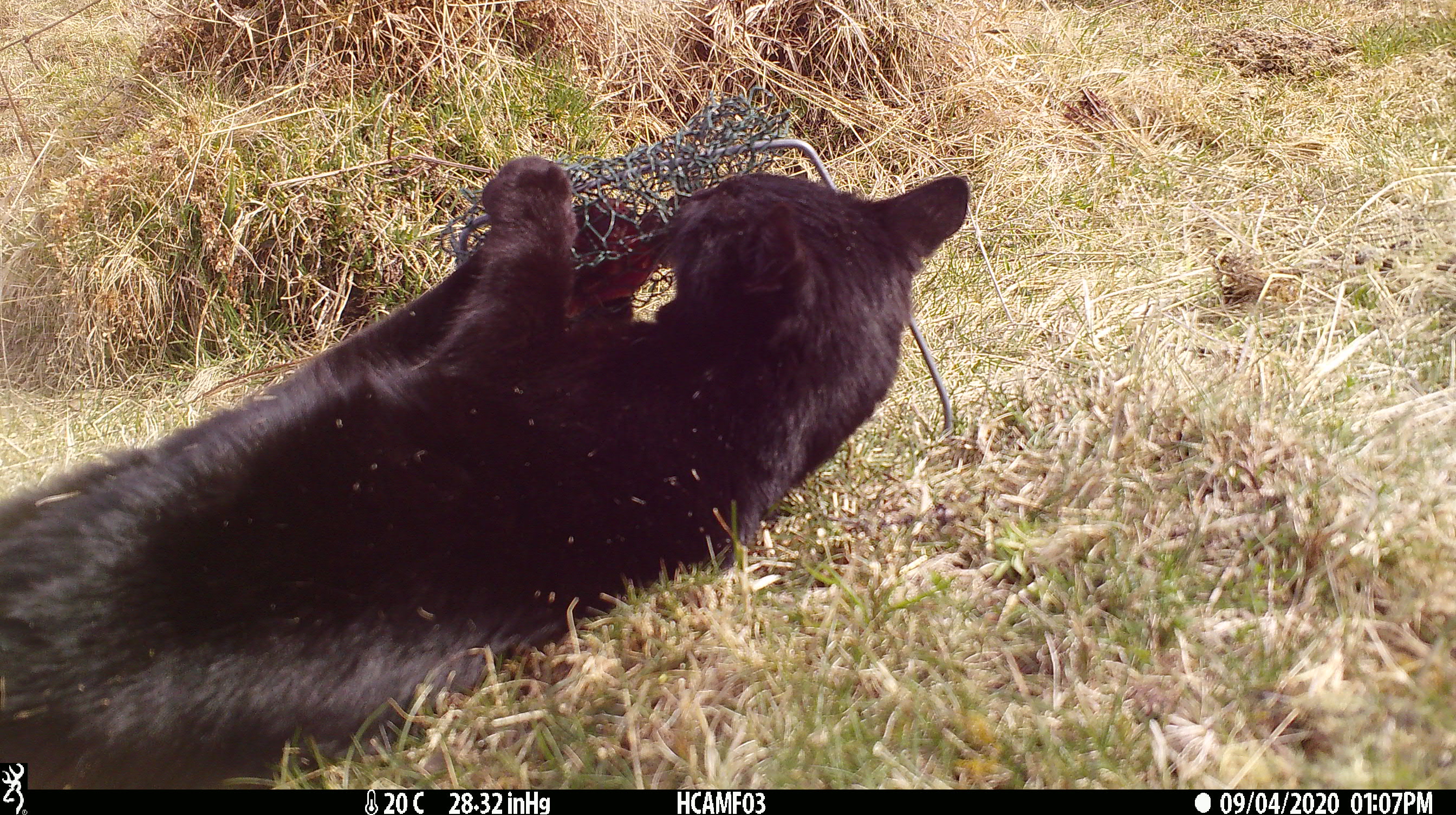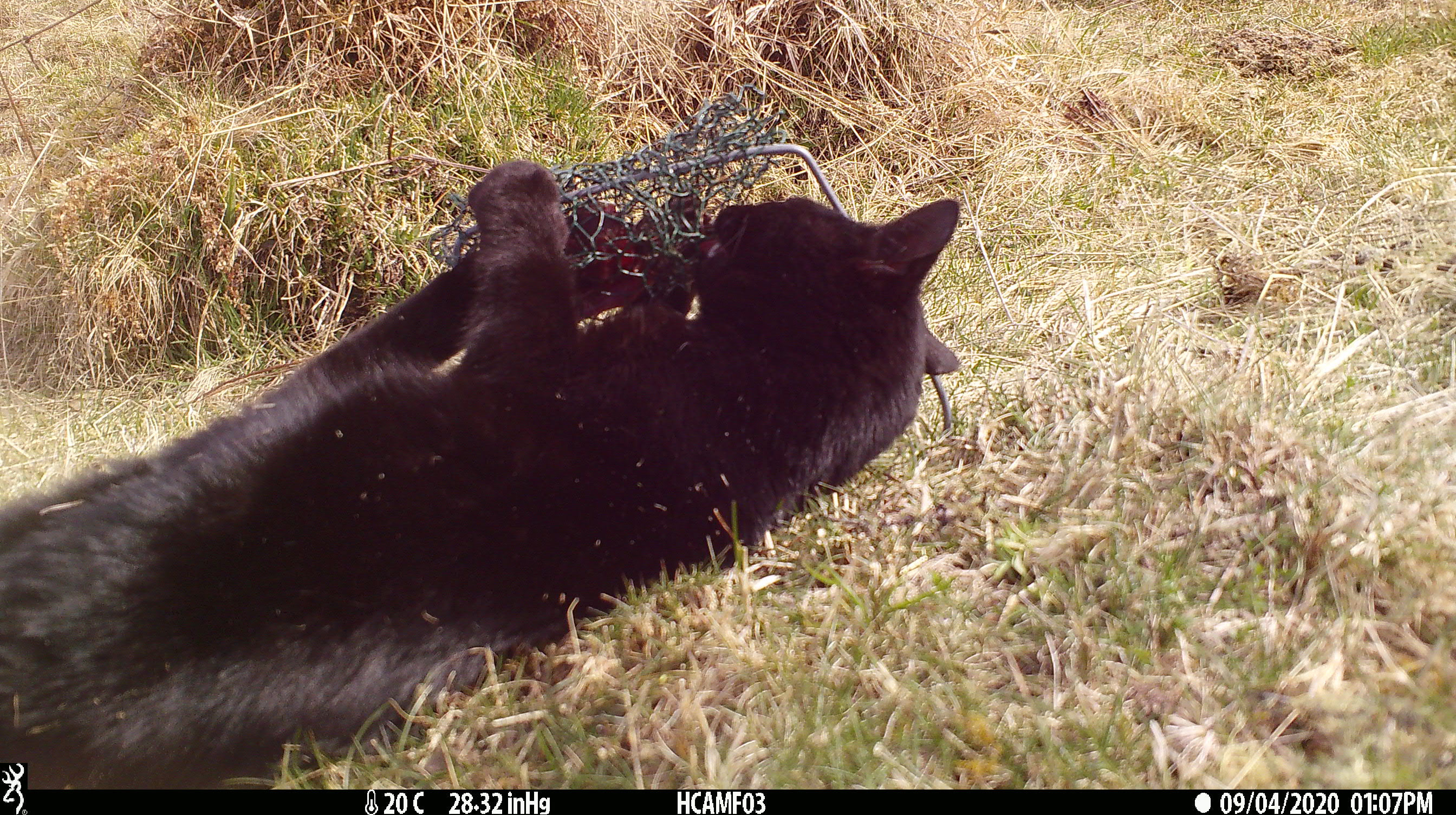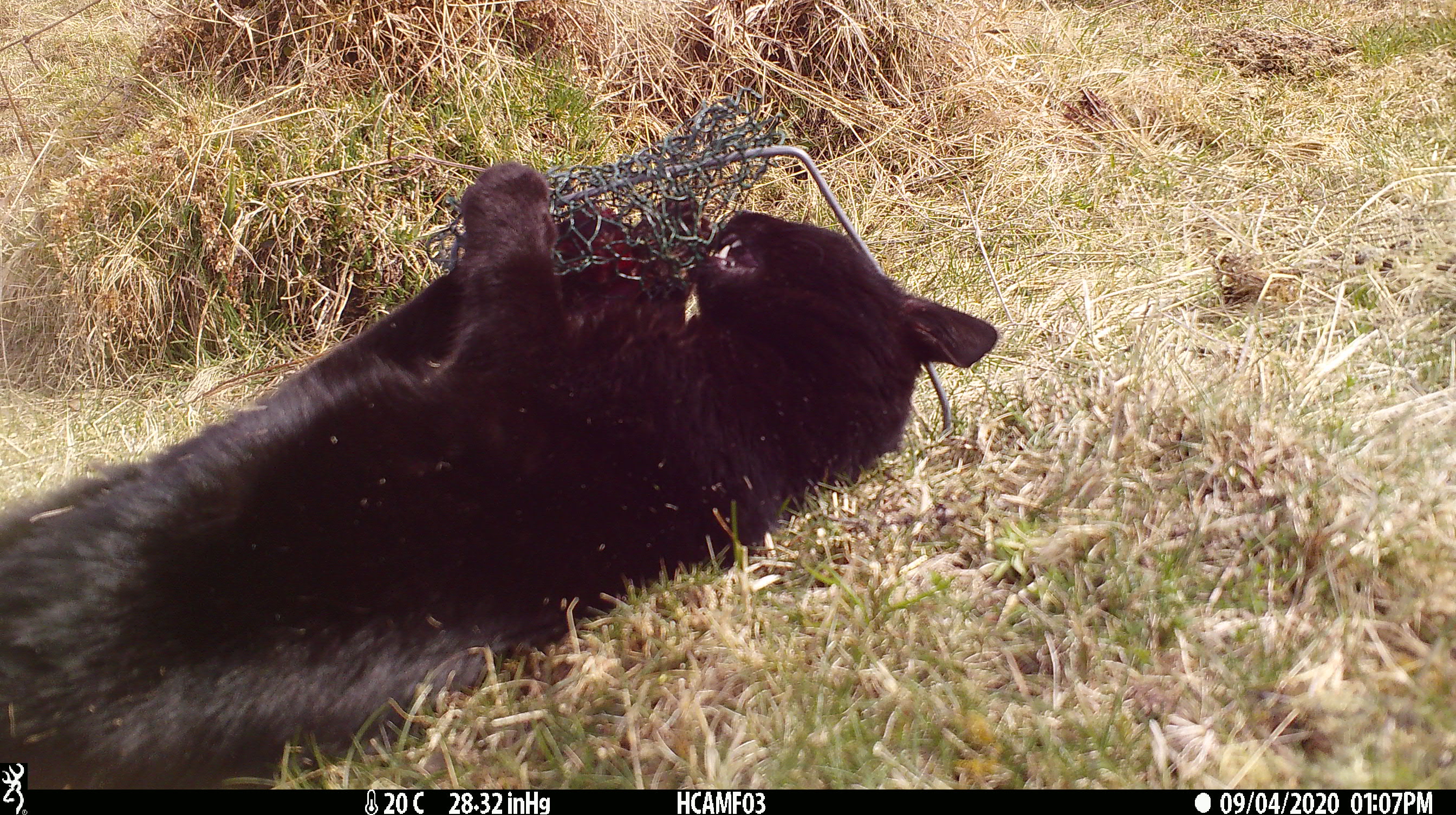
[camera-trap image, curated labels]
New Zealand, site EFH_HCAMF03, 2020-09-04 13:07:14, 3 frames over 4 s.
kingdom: Animalia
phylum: Chordata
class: Mammalia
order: Carnivora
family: Felidae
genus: Felis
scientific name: Felis catus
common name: domestic cat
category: cat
Cat (domestic cat) (Felis catus).